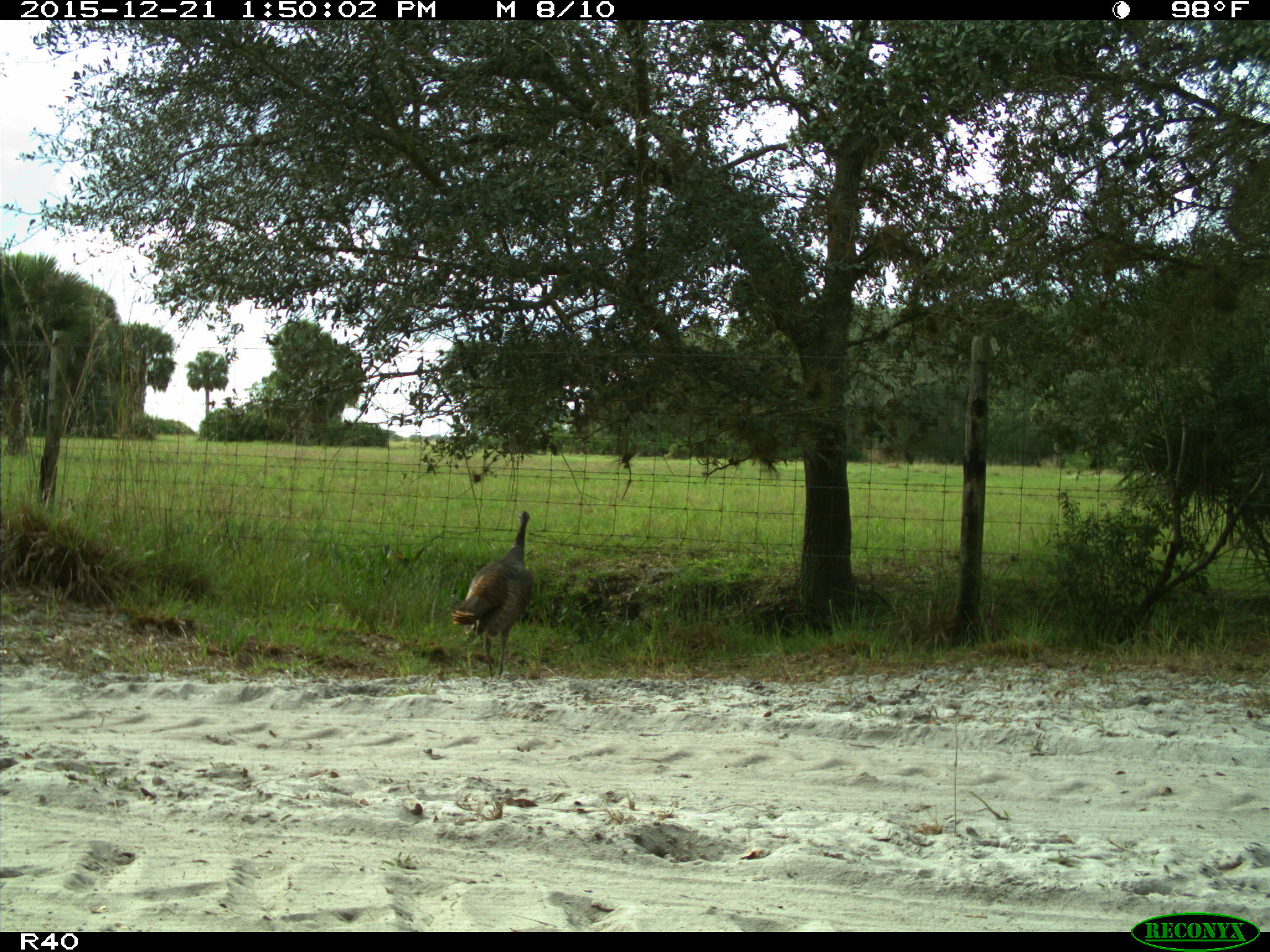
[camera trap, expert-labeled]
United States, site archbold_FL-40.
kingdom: Animalia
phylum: Chordata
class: Aves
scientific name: Aves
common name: birds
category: unidentified bird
Unidentified bird (birds) (Aves).